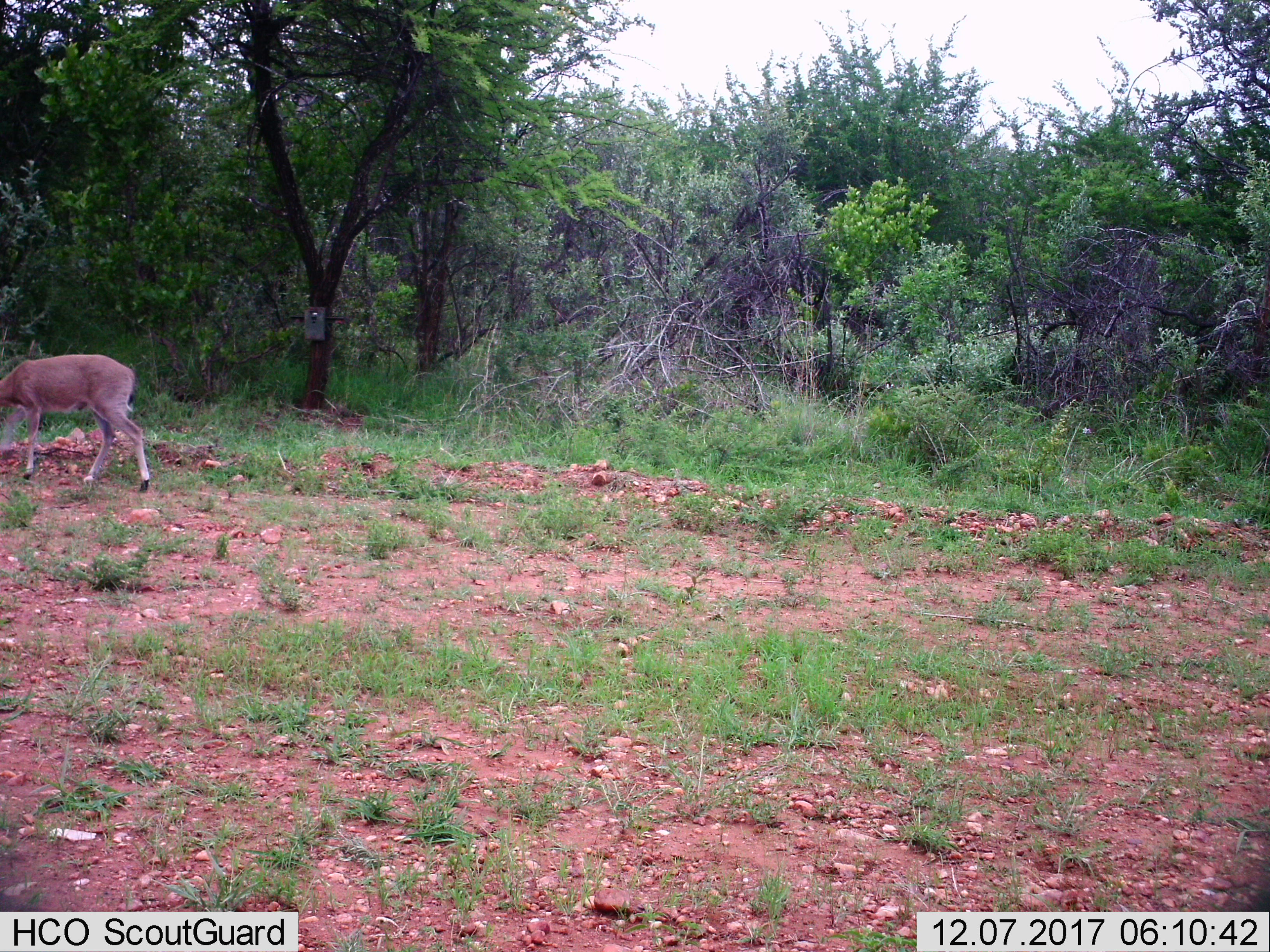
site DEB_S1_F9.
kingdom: Animalia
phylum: Chordata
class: Mammalia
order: Artiodactyla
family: Bovidae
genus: Sylvicapra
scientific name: Sylvicapra grimmia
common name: common duiker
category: duikercommongrey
Duikercommongrey (common duiker) (Sylvicapra grimmia), count 1. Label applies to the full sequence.